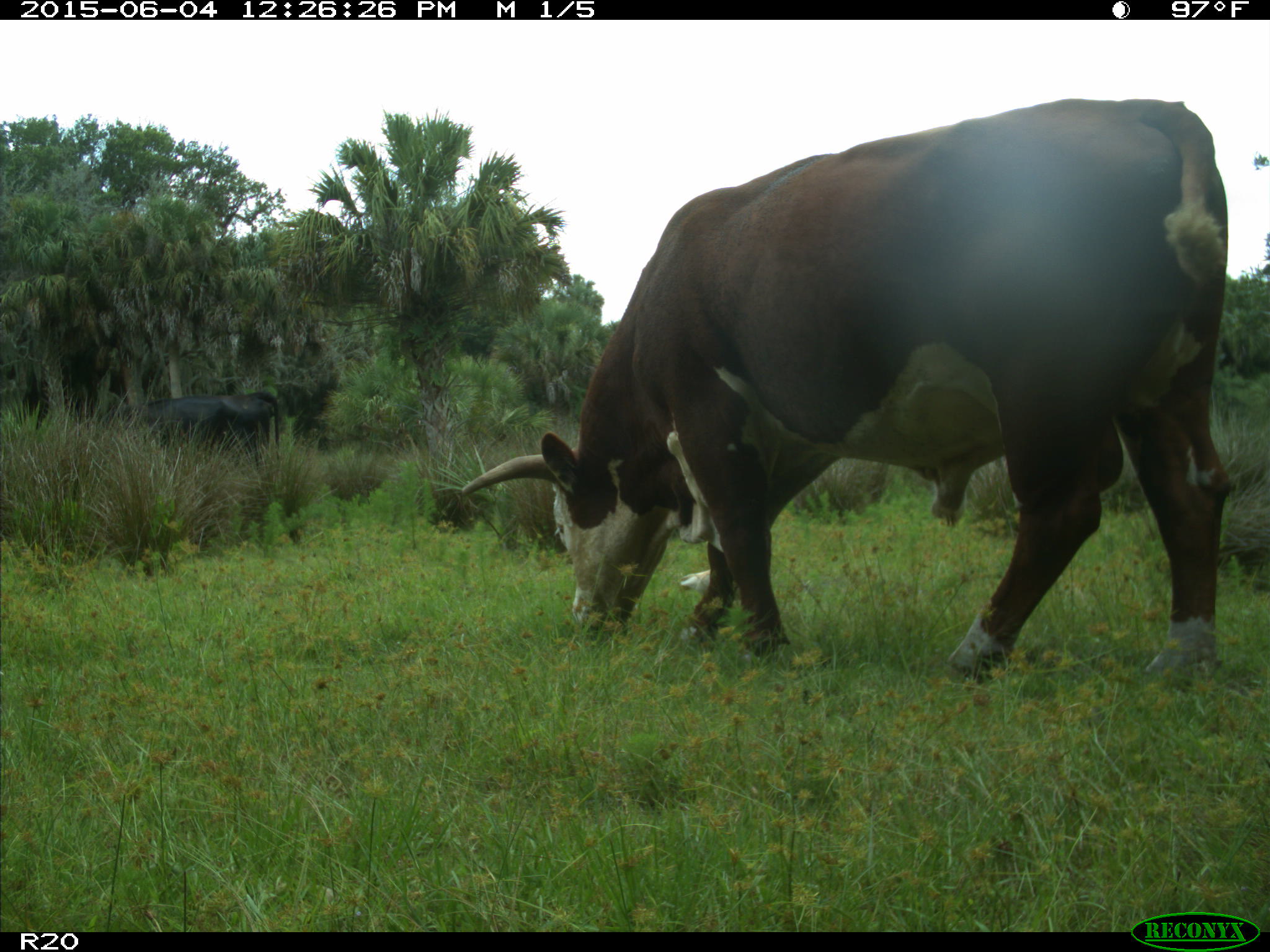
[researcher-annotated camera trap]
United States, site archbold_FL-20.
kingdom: Animalia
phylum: Chordata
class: Mammalia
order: Artiodactyla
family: Bovidae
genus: Bos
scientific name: Bos taurus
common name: domestic cow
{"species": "Bos taurus (domestic cow)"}